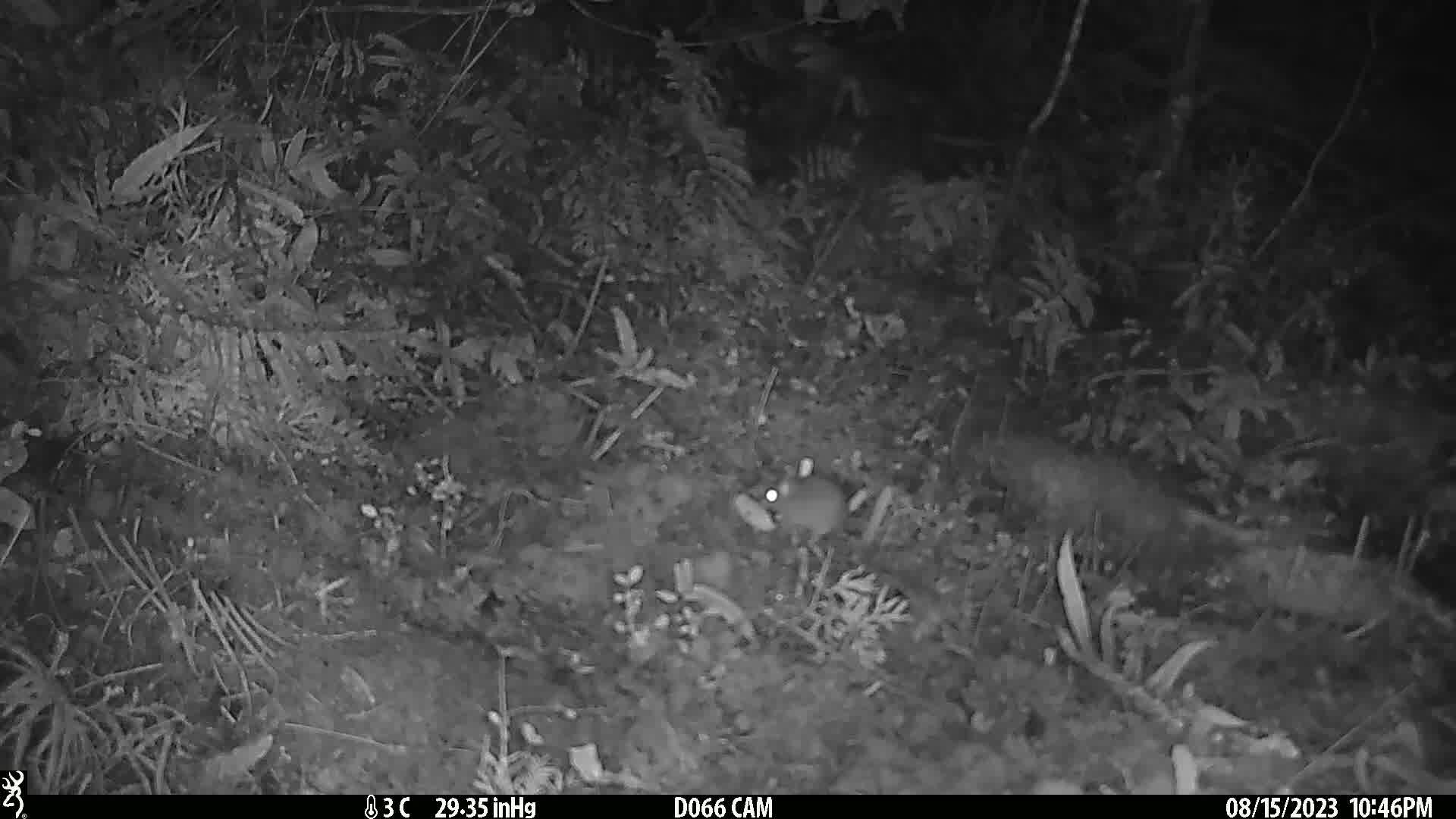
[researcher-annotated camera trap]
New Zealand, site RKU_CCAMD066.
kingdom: Animalia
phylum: Chordata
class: Mammalia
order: Rodentia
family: Muridae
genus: Rattus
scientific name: Rattus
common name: rat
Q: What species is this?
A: Rat (Rattus).